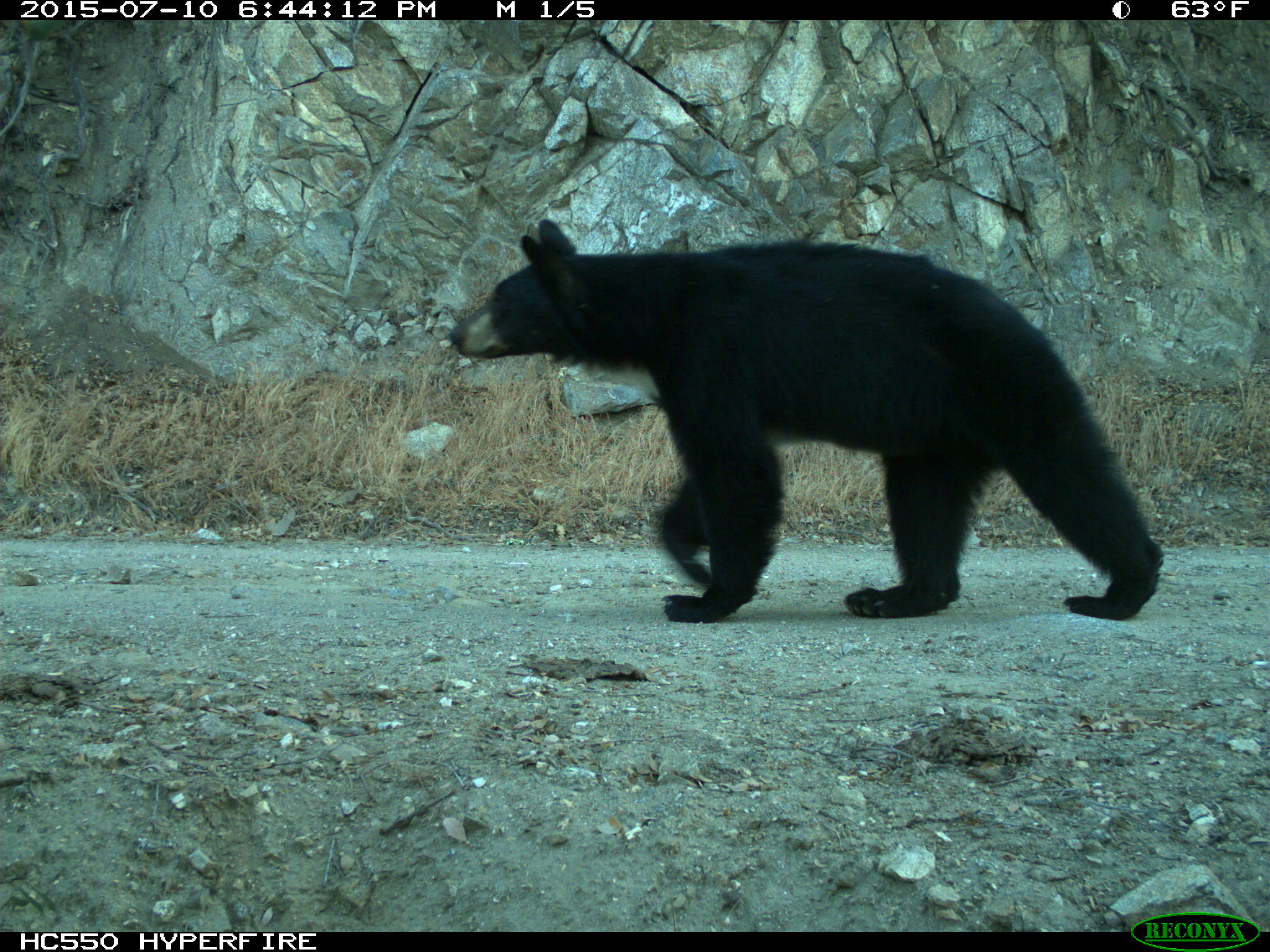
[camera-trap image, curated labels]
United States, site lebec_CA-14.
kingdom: Animalia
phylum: Chordata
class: Mammalia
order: Carnivora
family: Ursidae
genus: Ursus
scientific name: Ursus americanus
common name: american black bear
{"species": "Ursus americanus (american black bear)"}